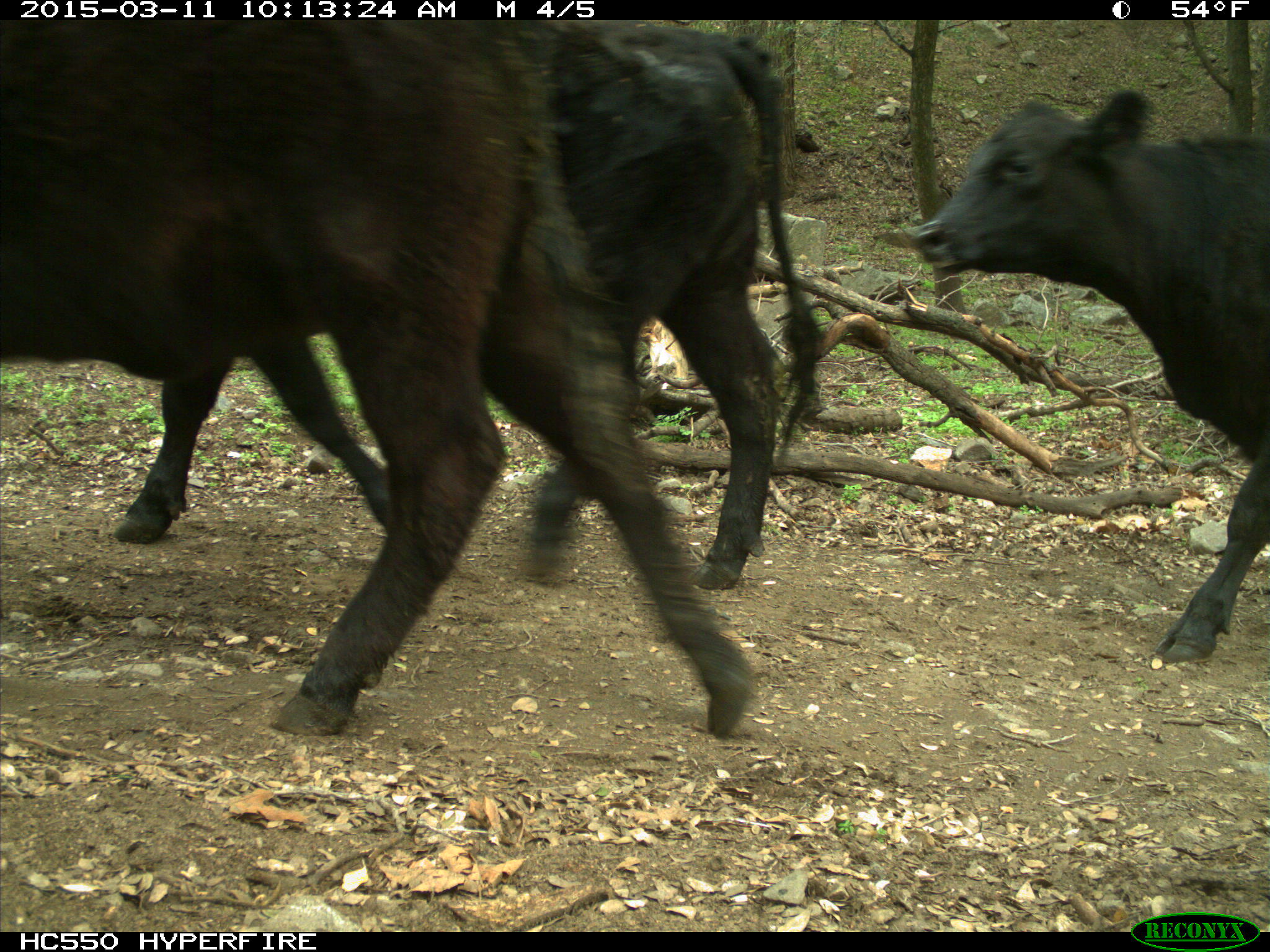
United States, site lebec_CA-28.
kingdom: Animalia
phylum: Chordata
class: Mammalia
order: Artiodactyla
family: Bovidae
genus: Bos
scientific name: Bos taurus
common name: domestic cow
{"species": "Bos taurus (domestic cow)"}